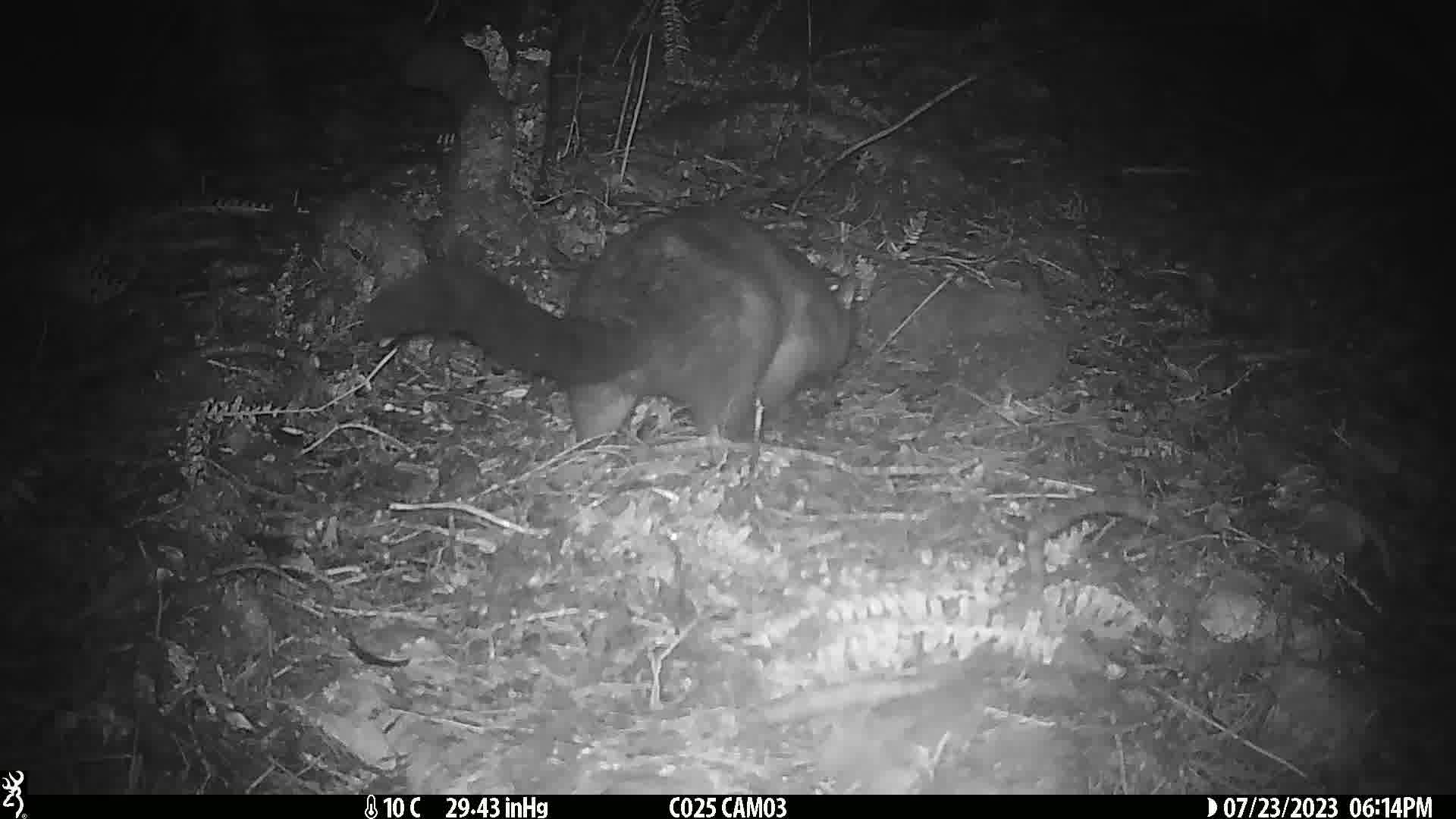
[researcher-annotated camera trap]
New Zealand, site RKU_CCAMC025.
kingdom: Animalia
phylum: Chordata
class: Mammalia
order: Diprotodontia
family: Phalangeridae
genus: Trichosurus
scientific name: Trichosurus vulpecula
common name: common brushtail possum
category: possum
Possum (common brushtail possum) (Trichosurus vulpecula).